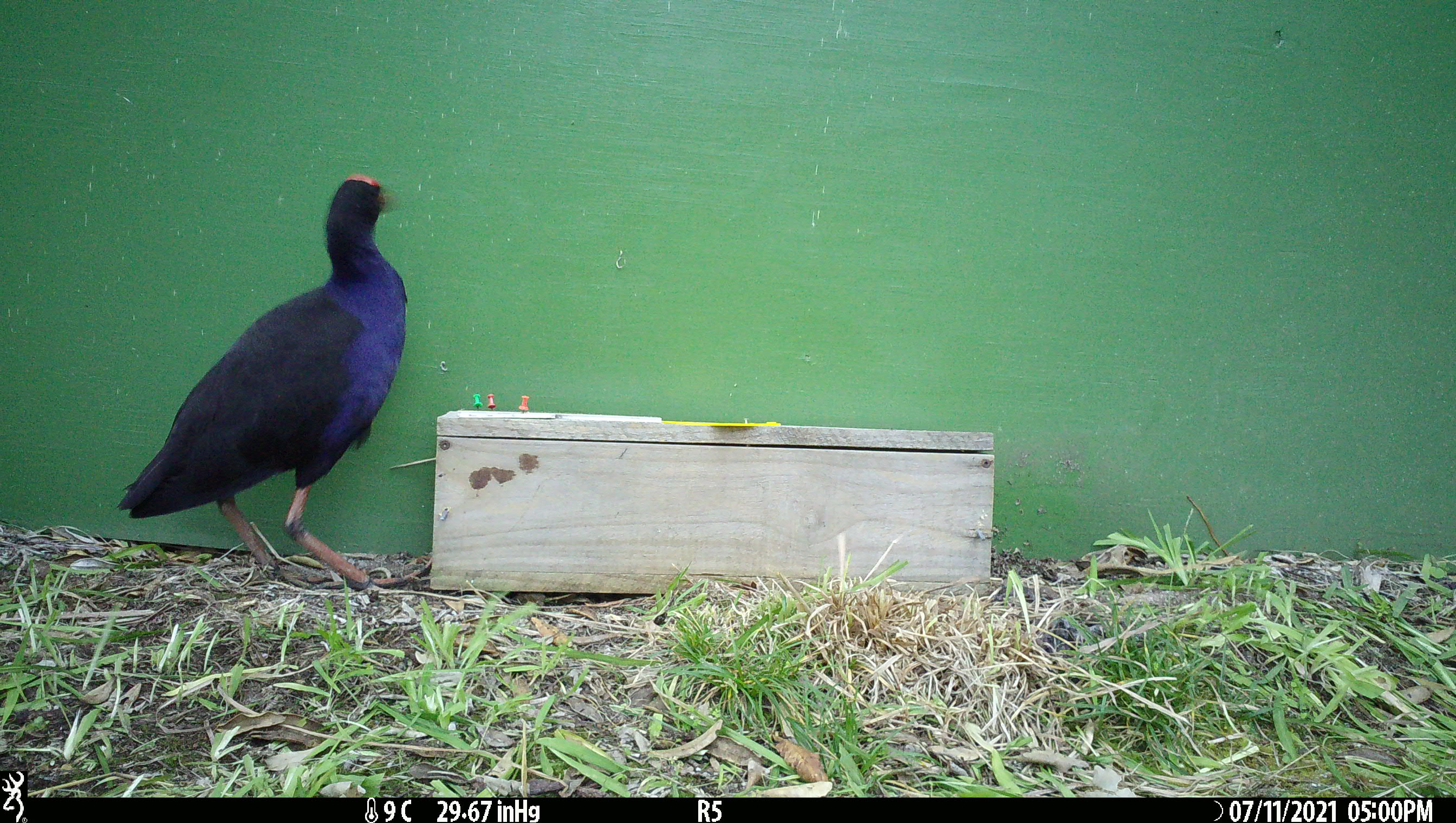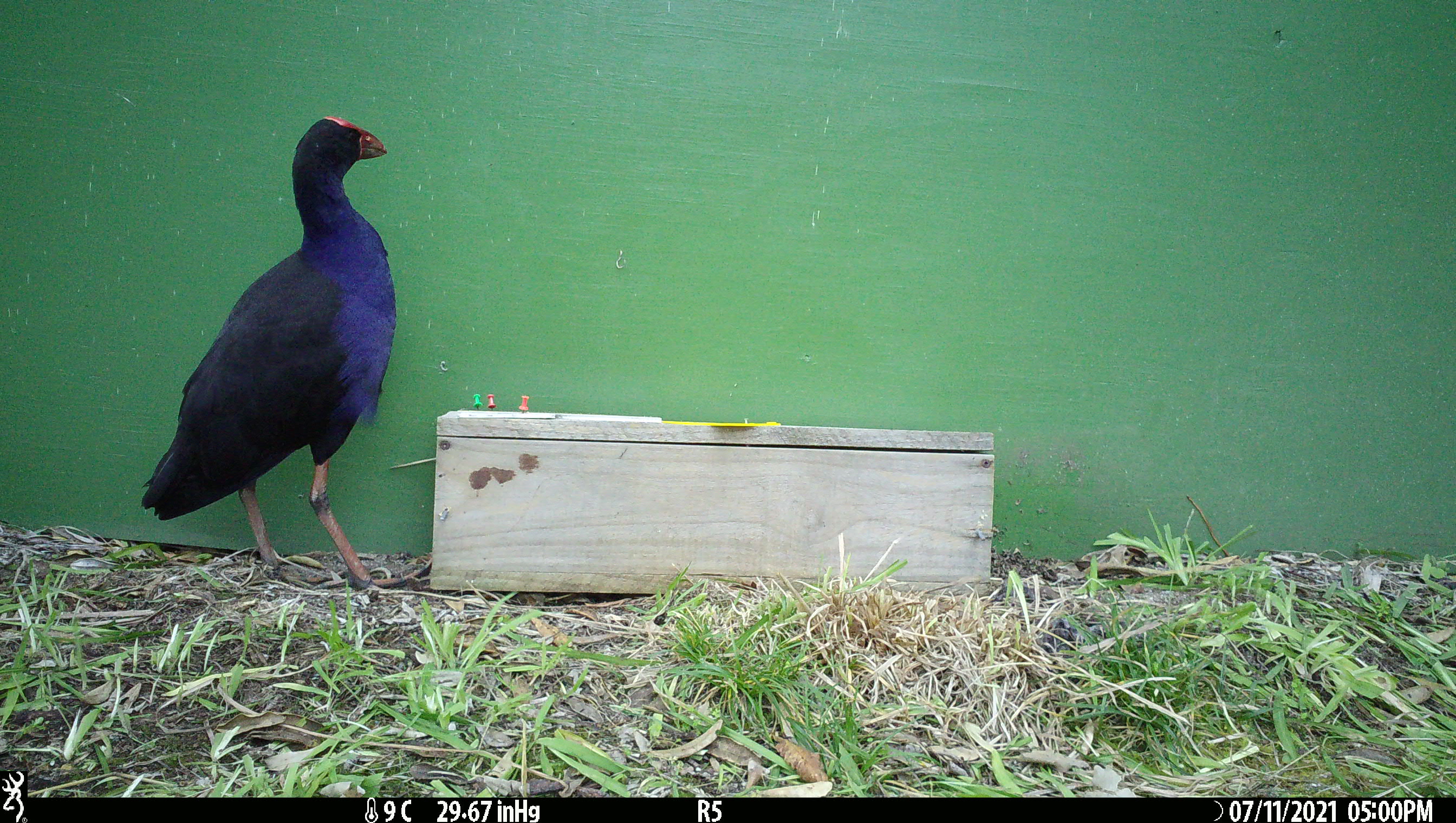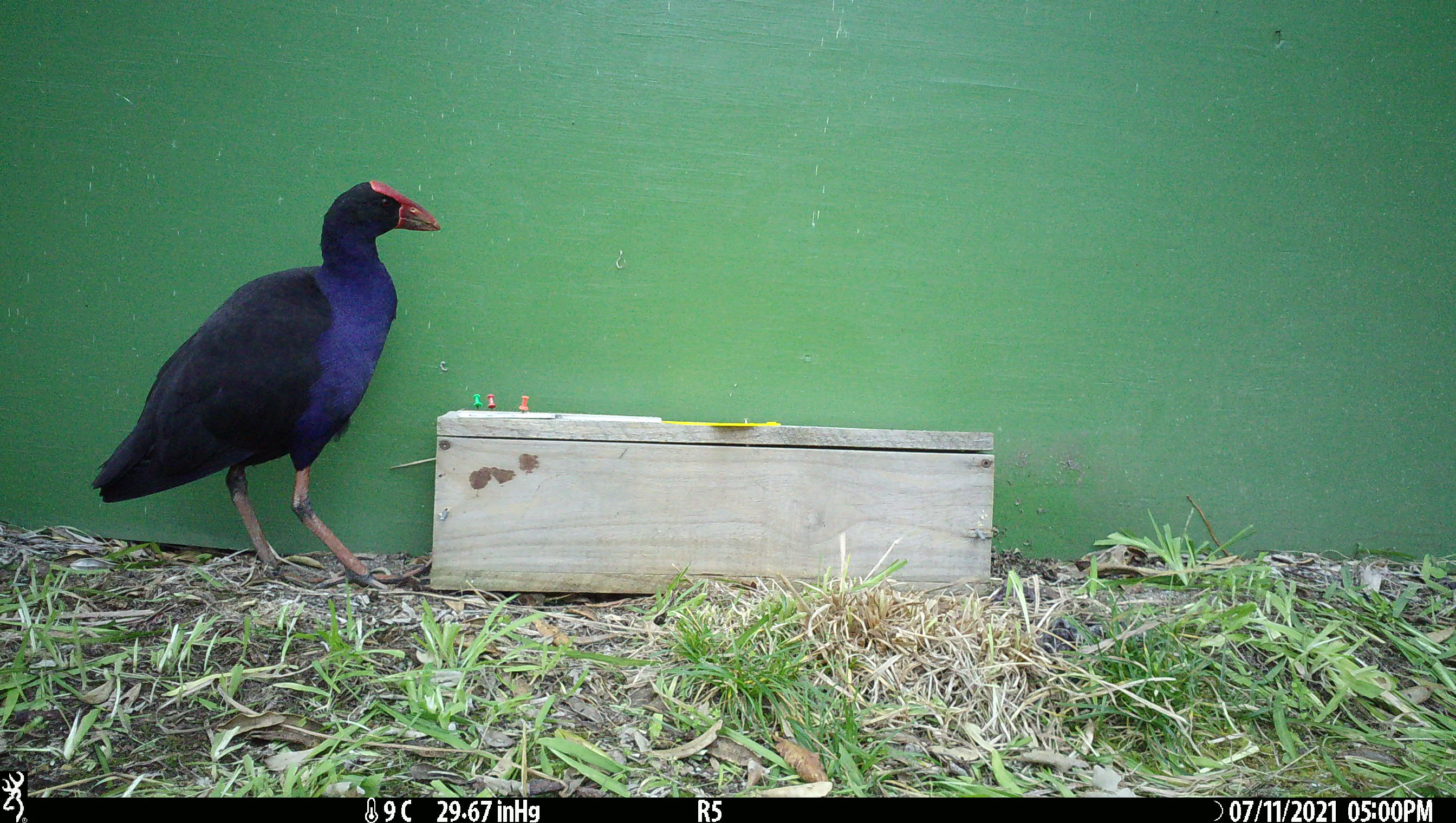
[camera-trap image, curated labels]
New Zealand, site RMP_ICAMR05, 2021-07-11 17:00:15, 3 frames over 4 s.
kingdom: Animalia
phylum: Chordata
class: Aves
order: Gruiformes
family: Rallidae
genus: Porphyrio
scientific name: Porphyrio melanotus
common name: australasian swamphen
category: pukeko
Pukeko (australasian swamphen) (Porphyrio melanotus).